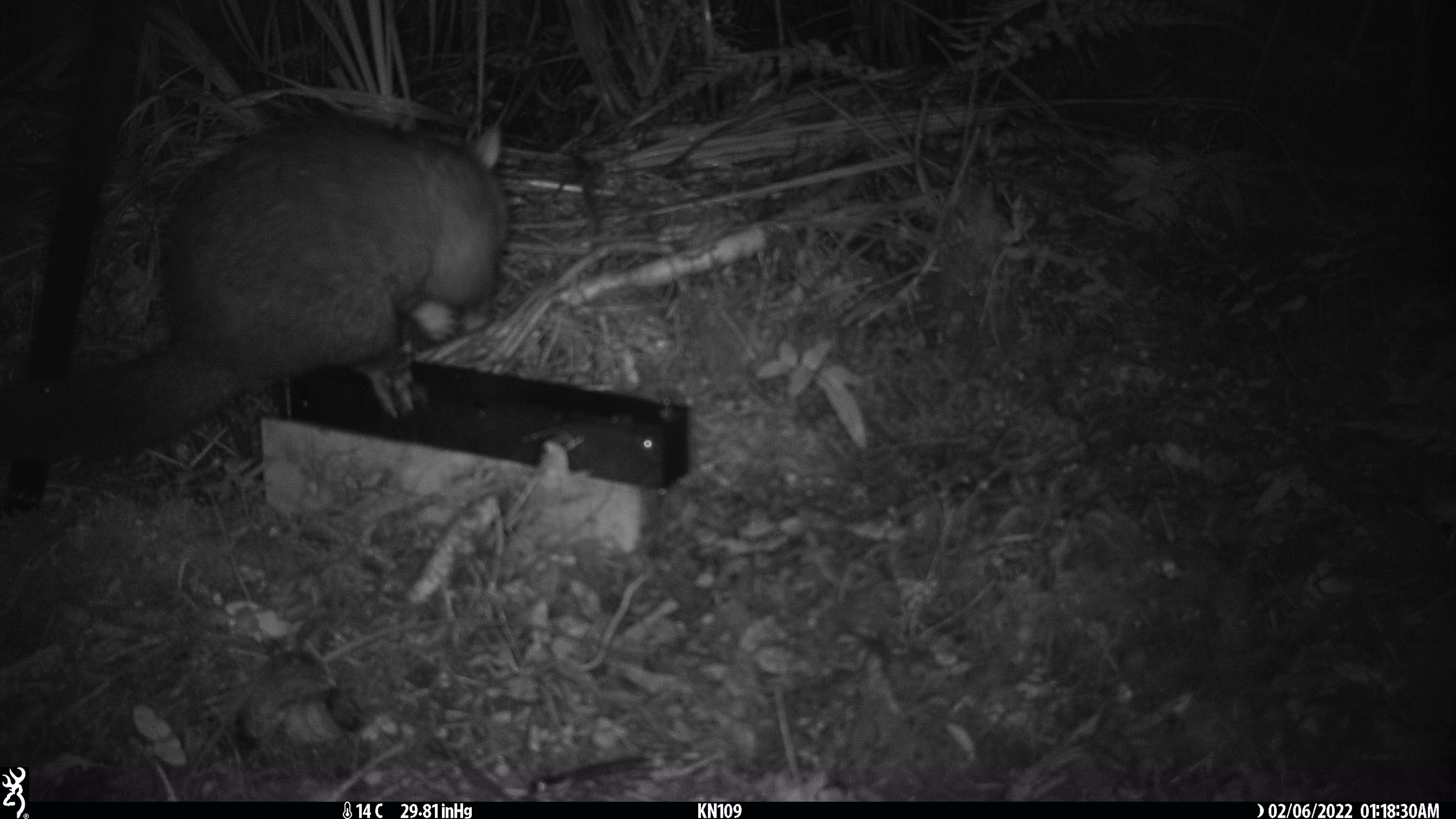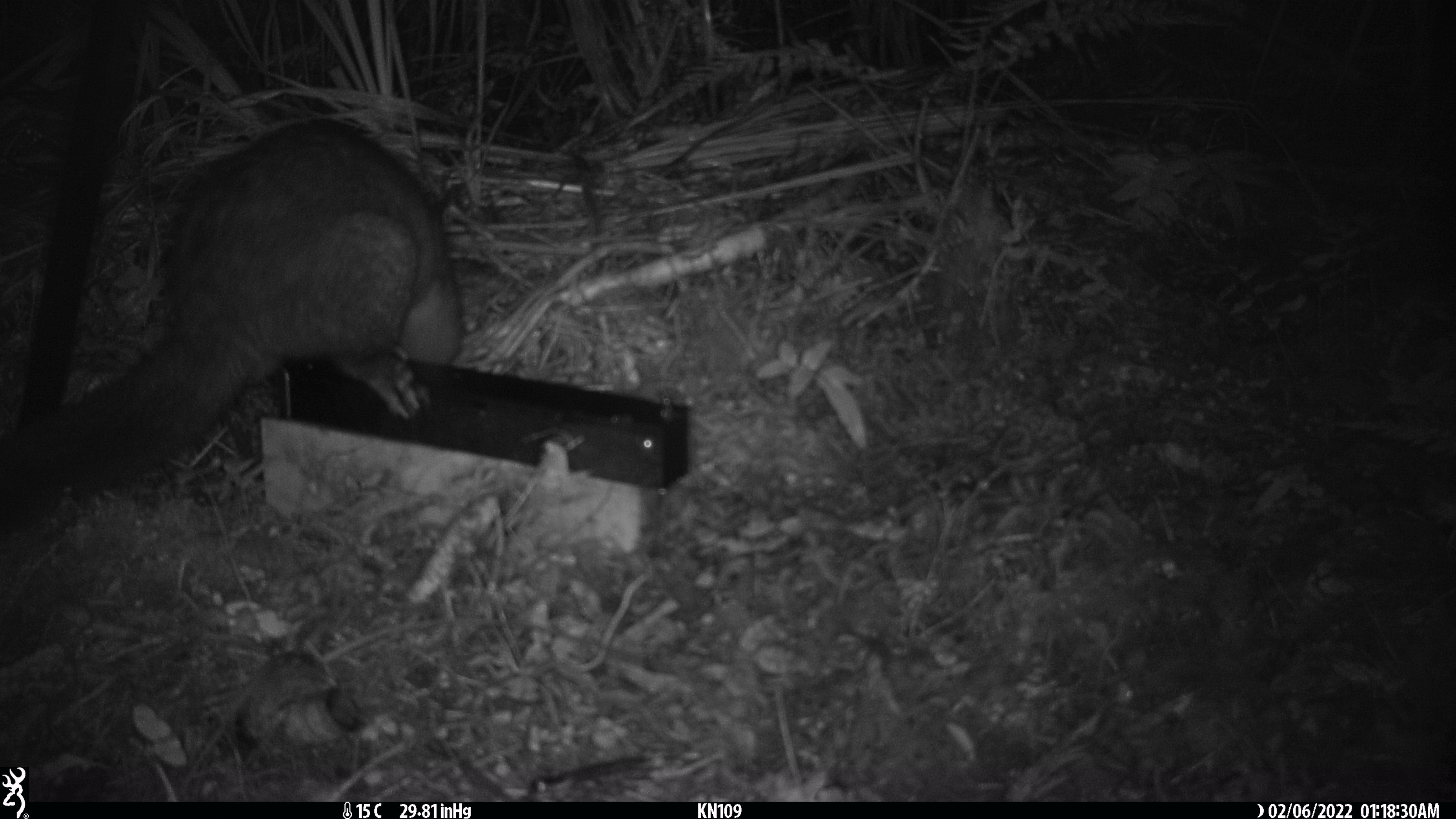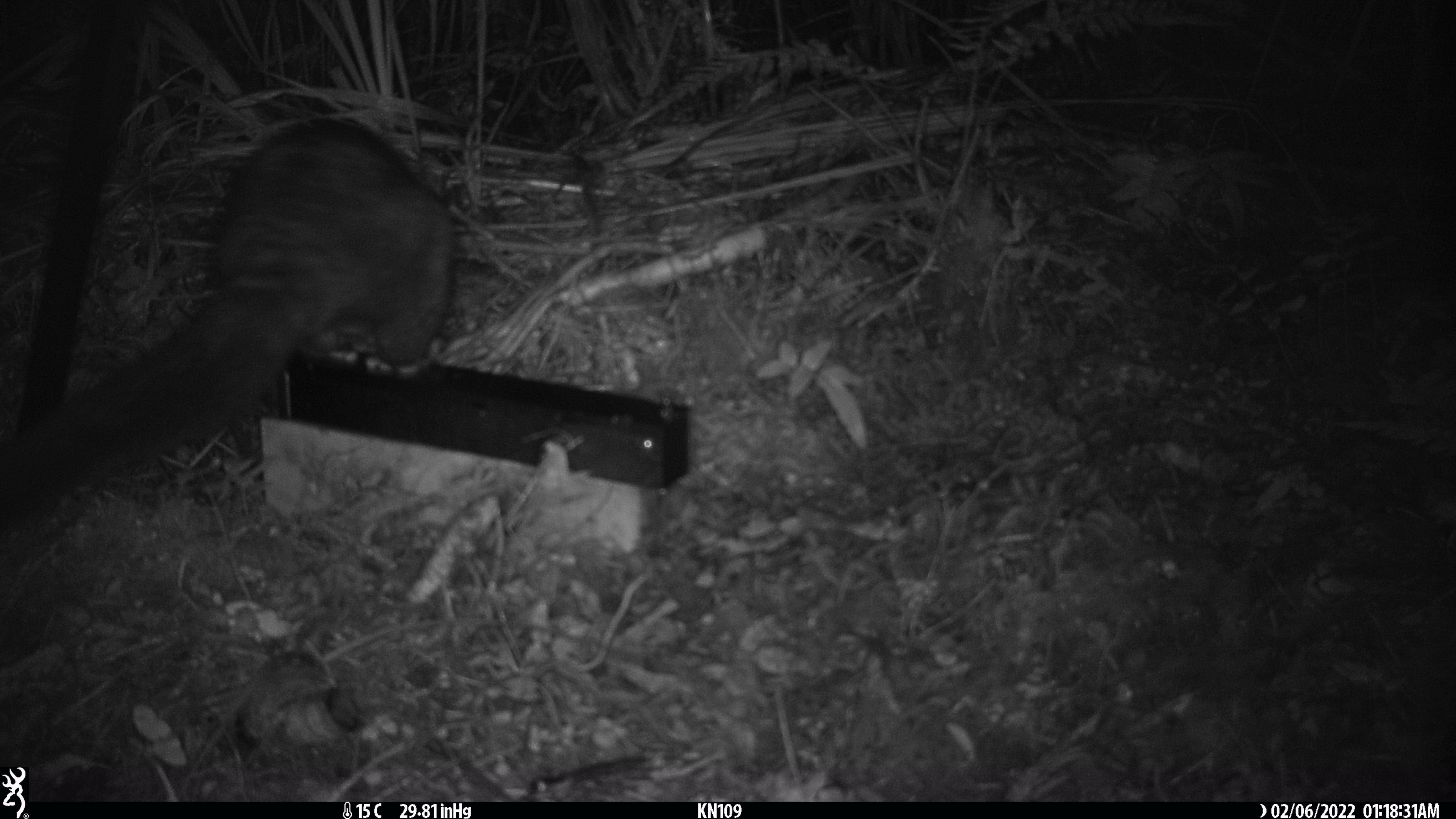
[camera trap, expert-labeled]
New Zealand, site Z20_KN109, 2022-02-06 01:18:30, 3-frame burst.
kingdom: Animalia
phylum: Chordata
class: Mammalia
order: Diprotodontia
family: Phalangeridae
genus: Trichosurus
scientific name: Trichosurus vulpecula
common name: common brushtail possum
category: possum